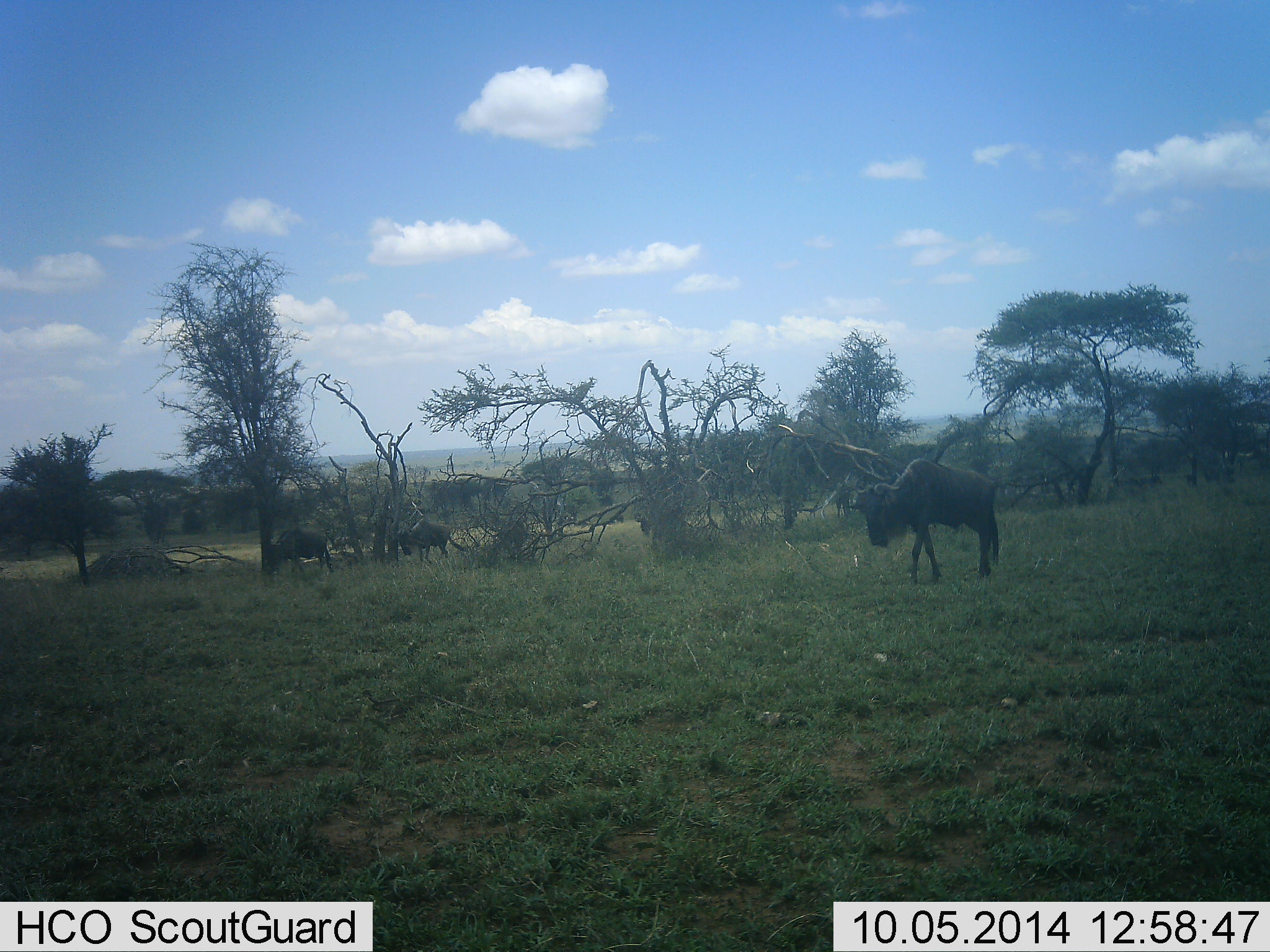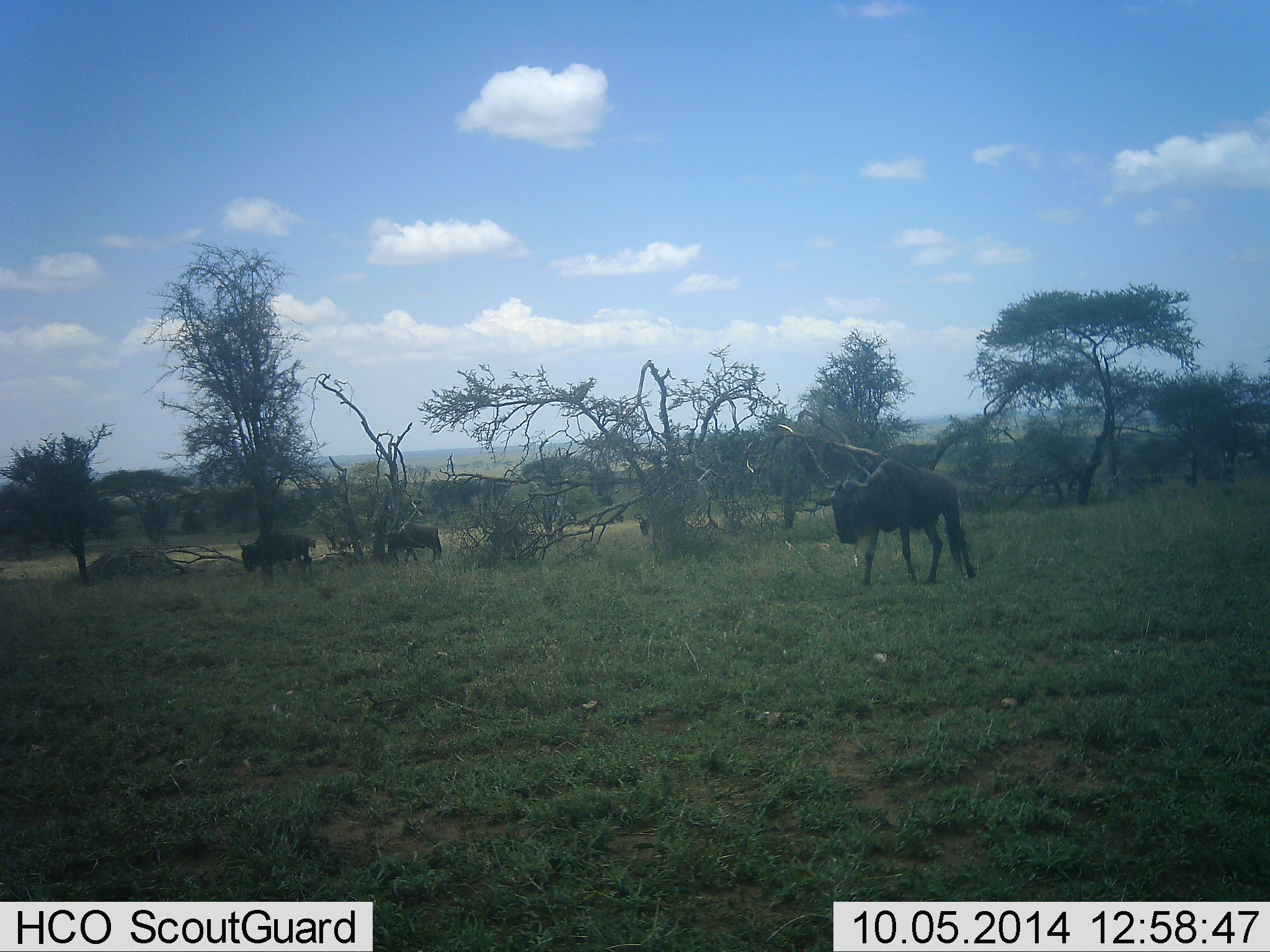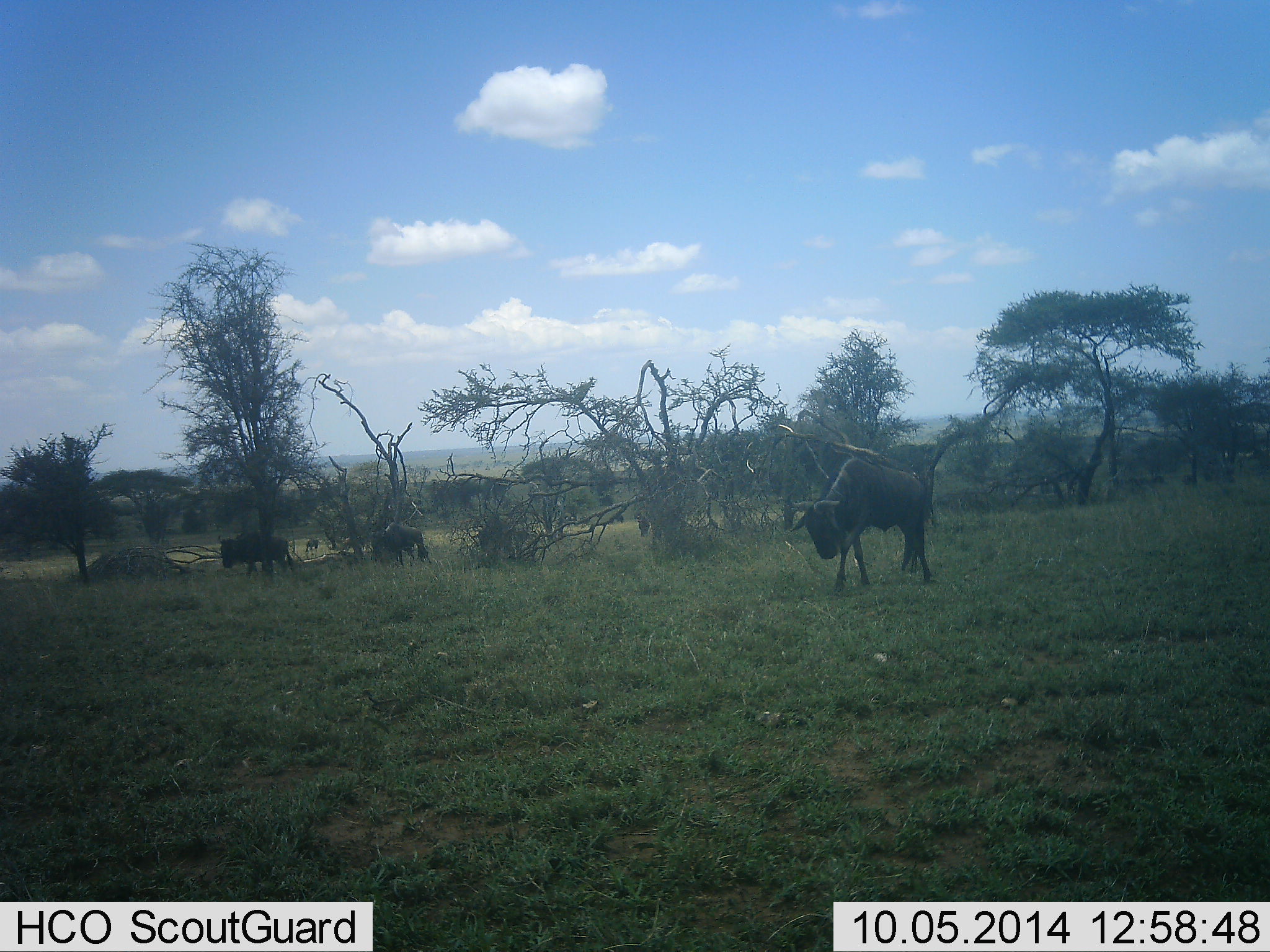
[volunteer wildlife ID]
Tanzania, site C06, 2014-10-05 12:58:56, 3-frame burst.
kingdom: Animalia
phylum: Chordata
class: Mammalia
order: Artiodactyla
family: Bovidae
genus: Connochaetes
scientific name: Connochaetes taurinus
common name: blue wildebeest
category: wildebeest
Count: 3.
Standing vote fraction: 20%.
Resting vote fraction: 0%.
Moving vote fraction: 90%.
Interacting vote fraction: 0%.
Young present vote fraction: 0%.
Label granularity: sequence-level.